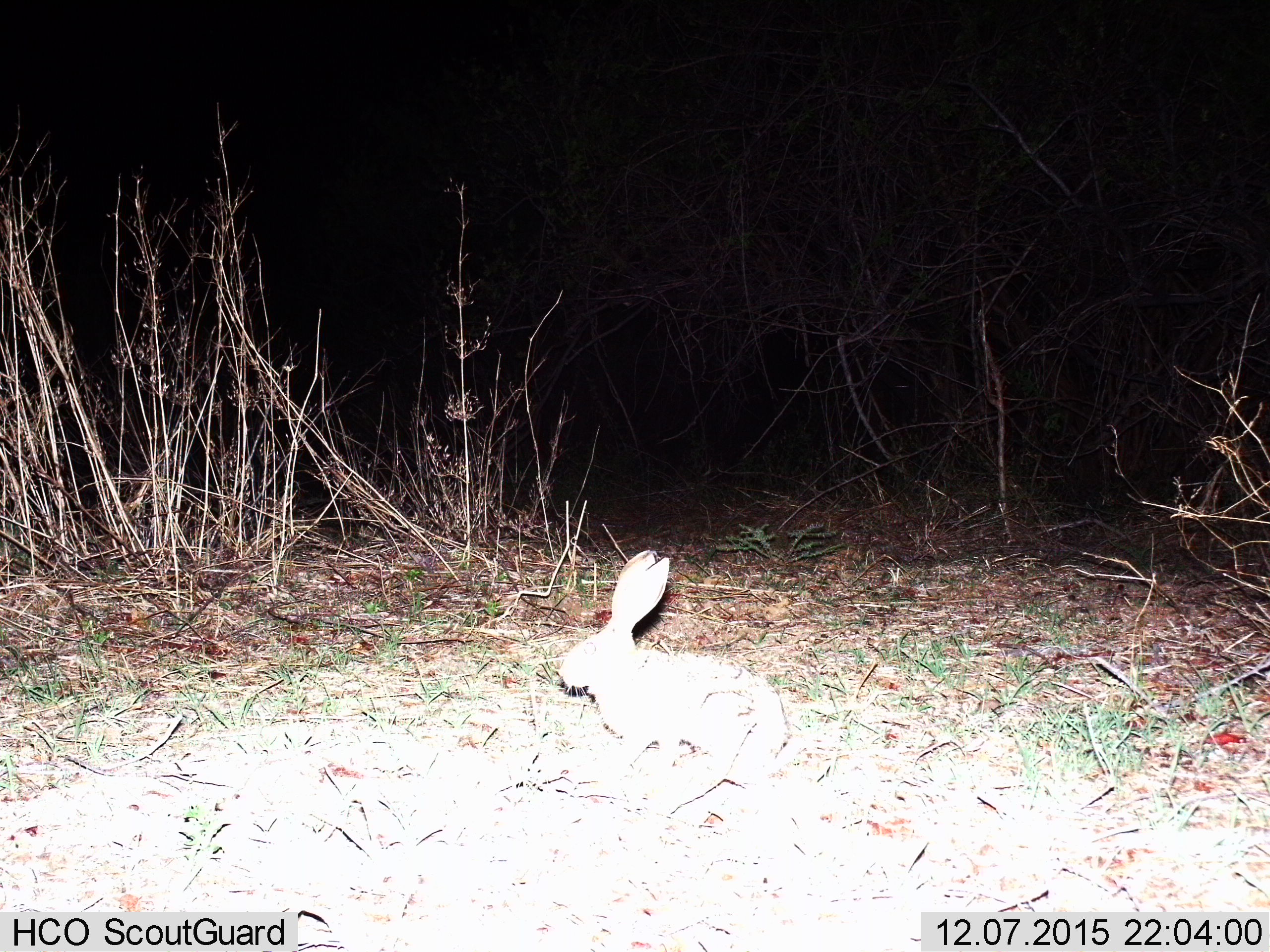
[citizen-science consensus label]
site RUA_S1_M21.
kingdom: Animalia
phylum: Chordata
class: Mammalia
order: Lagomorpha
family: Leporidae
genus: Lepus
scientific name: Lepus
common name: hare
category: hareunknown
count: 1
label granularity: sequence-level